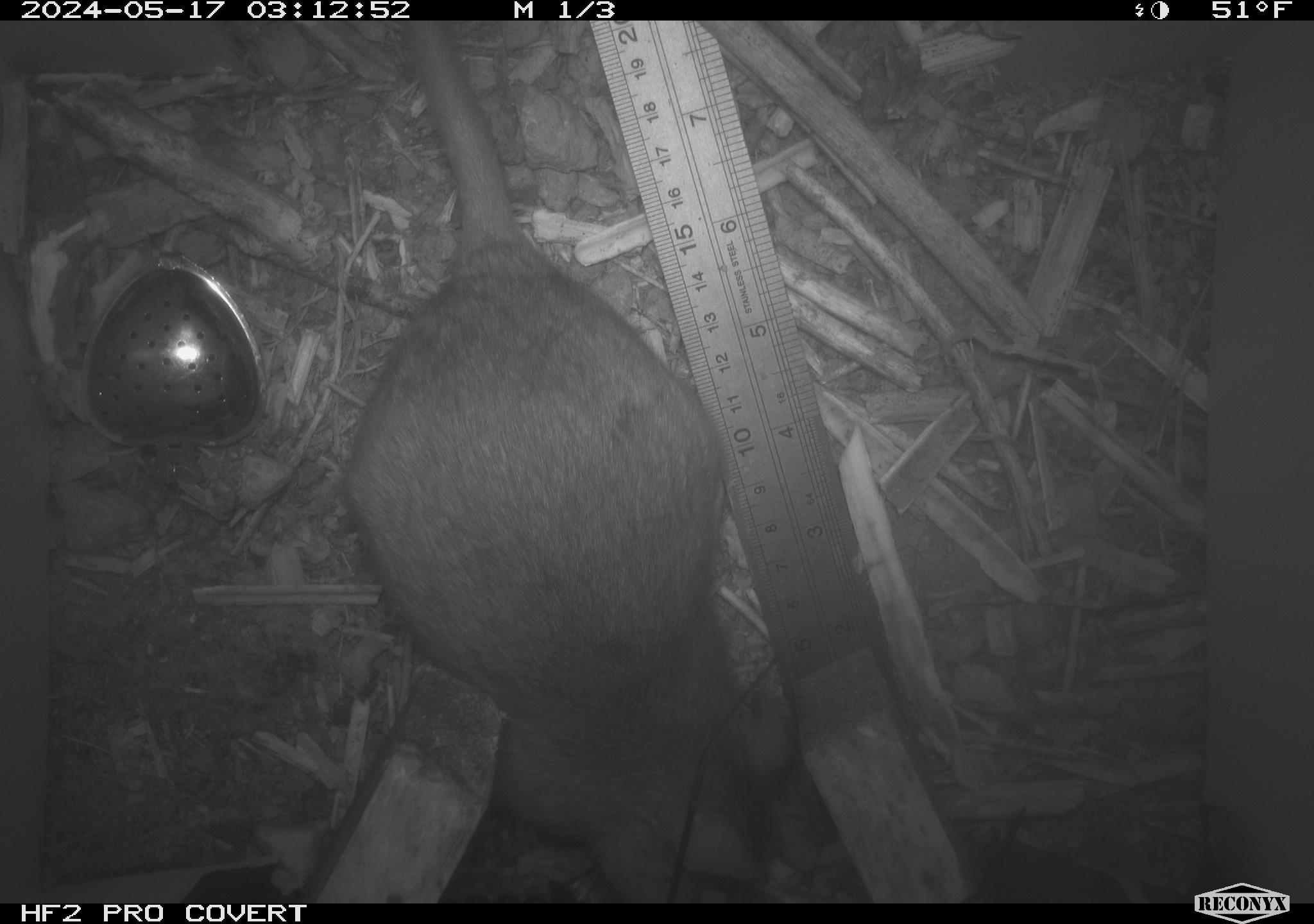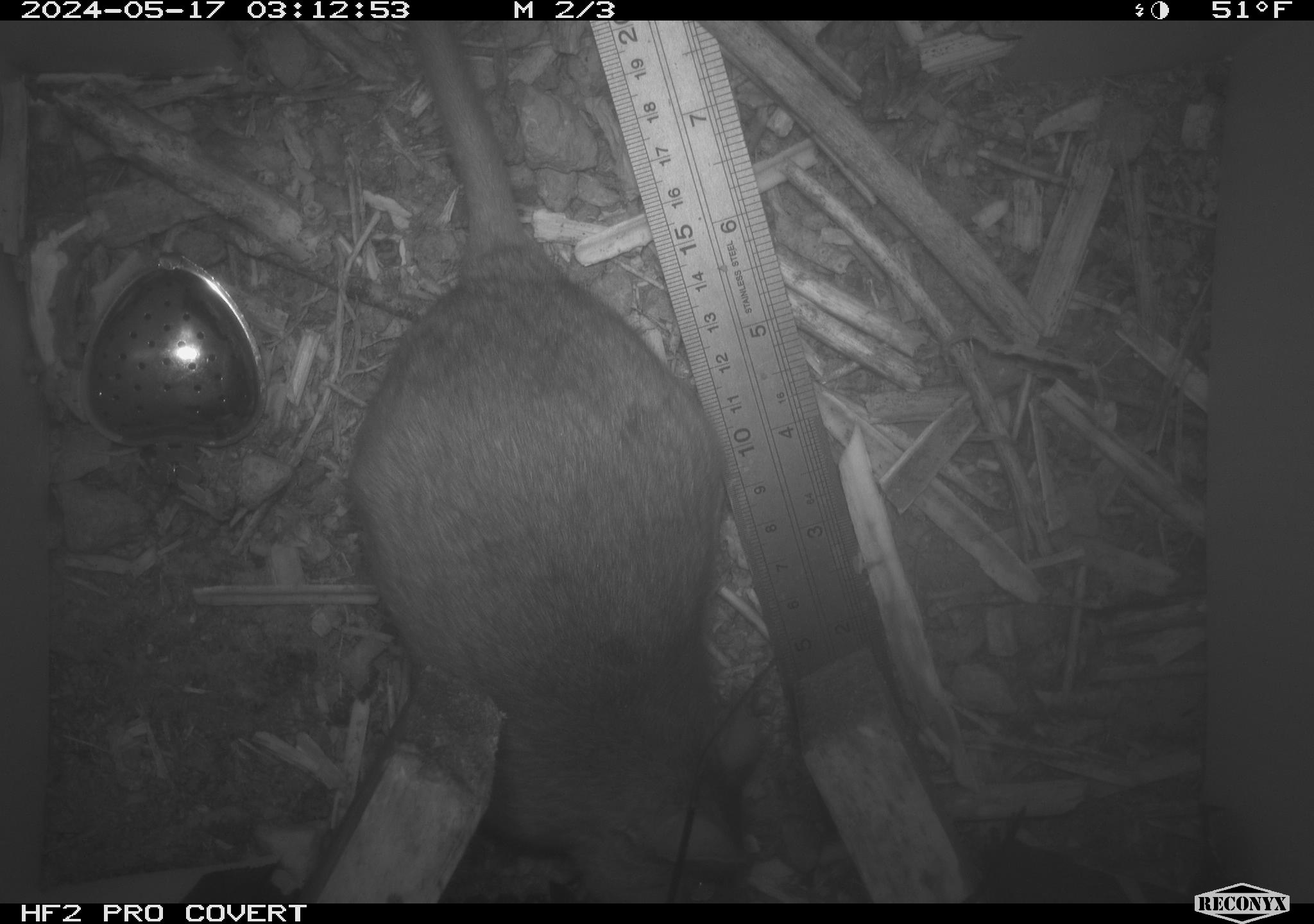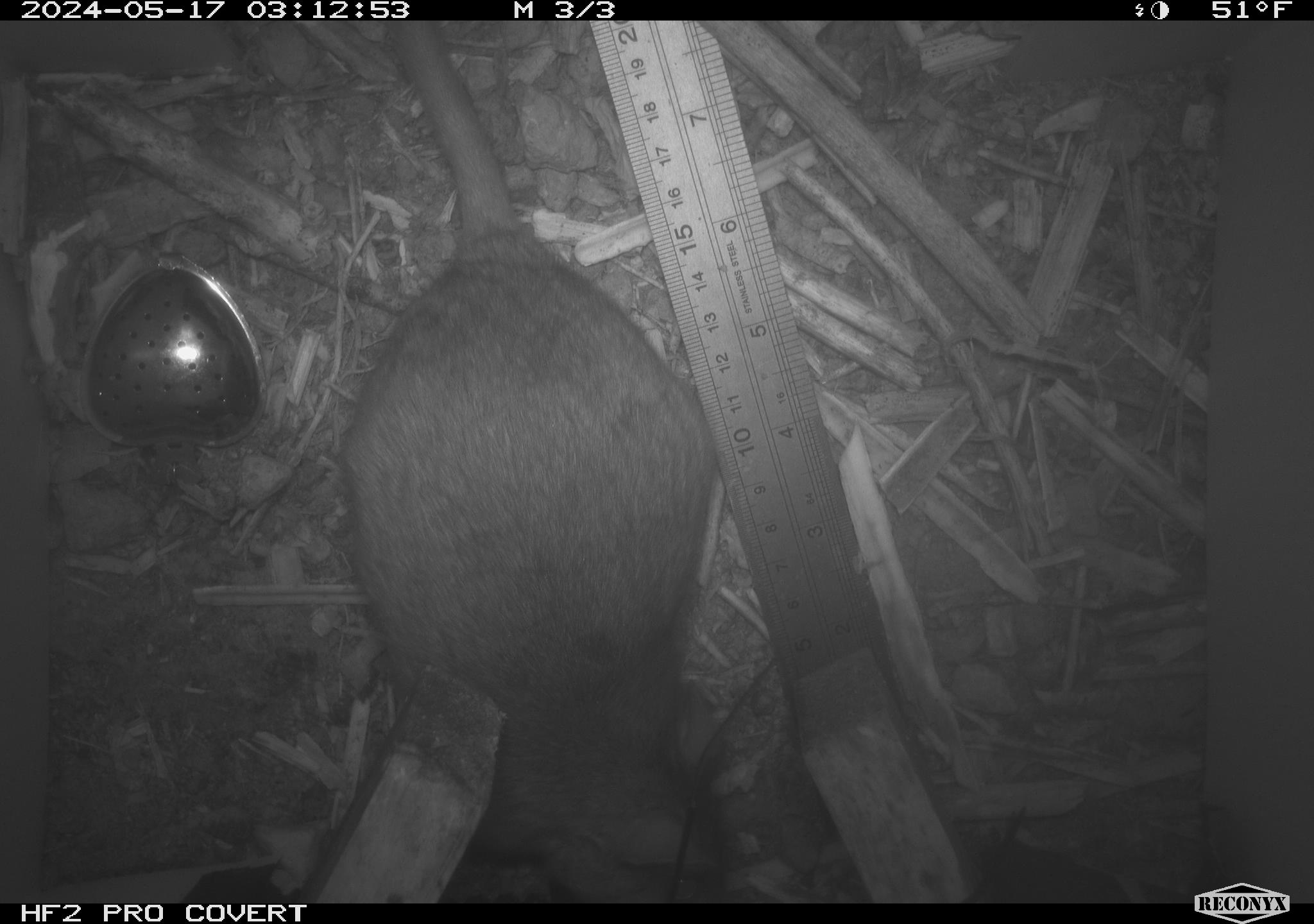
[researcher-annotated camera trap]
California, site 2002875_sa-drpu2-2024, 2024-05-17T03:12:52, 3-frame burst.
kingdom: Animalia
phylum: Chordata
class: Mammalia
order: Rodentia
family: Cricetidae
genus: Neotoma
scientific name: Neotoma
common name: pack rat or woodrat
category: neotoma species